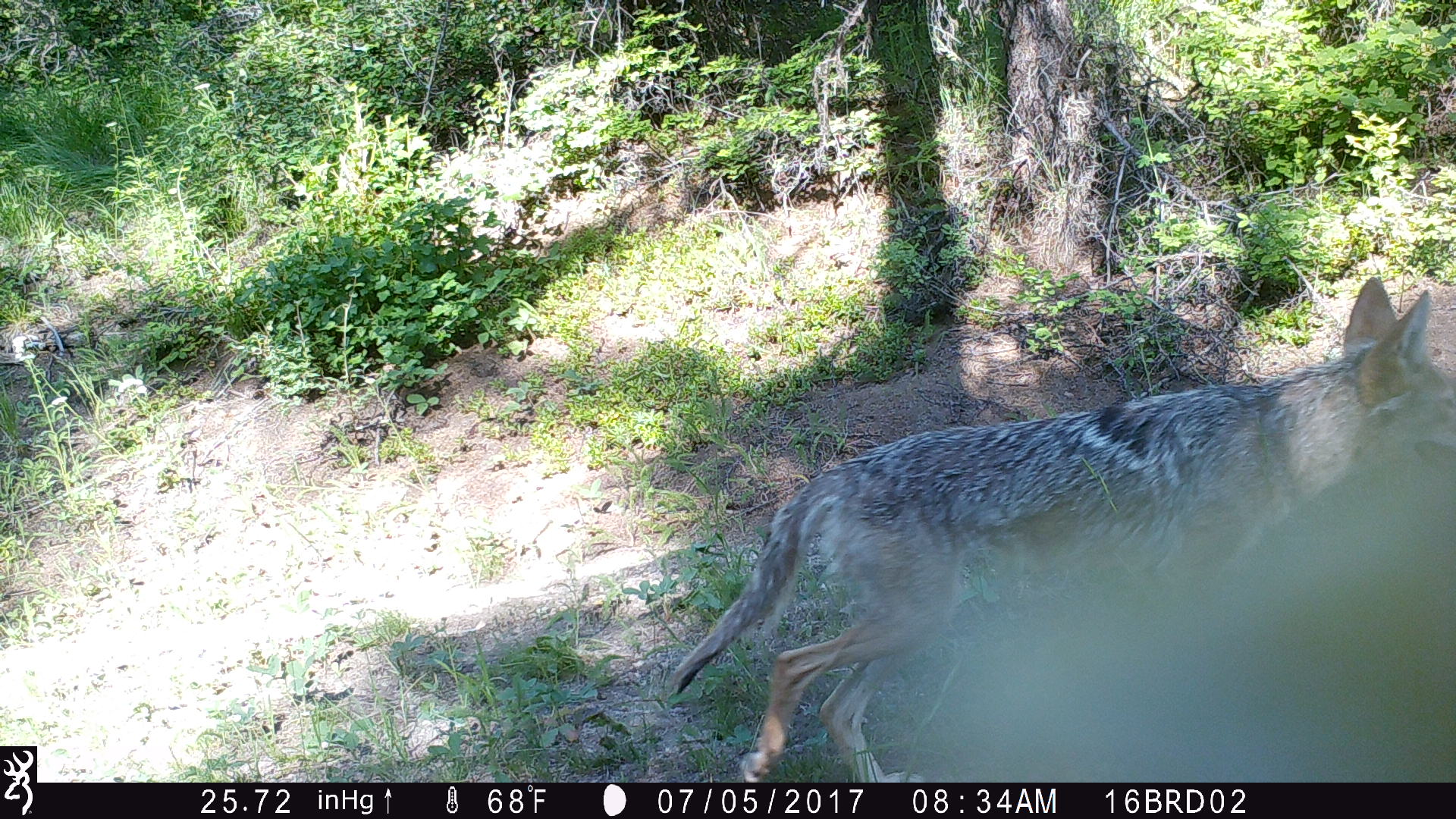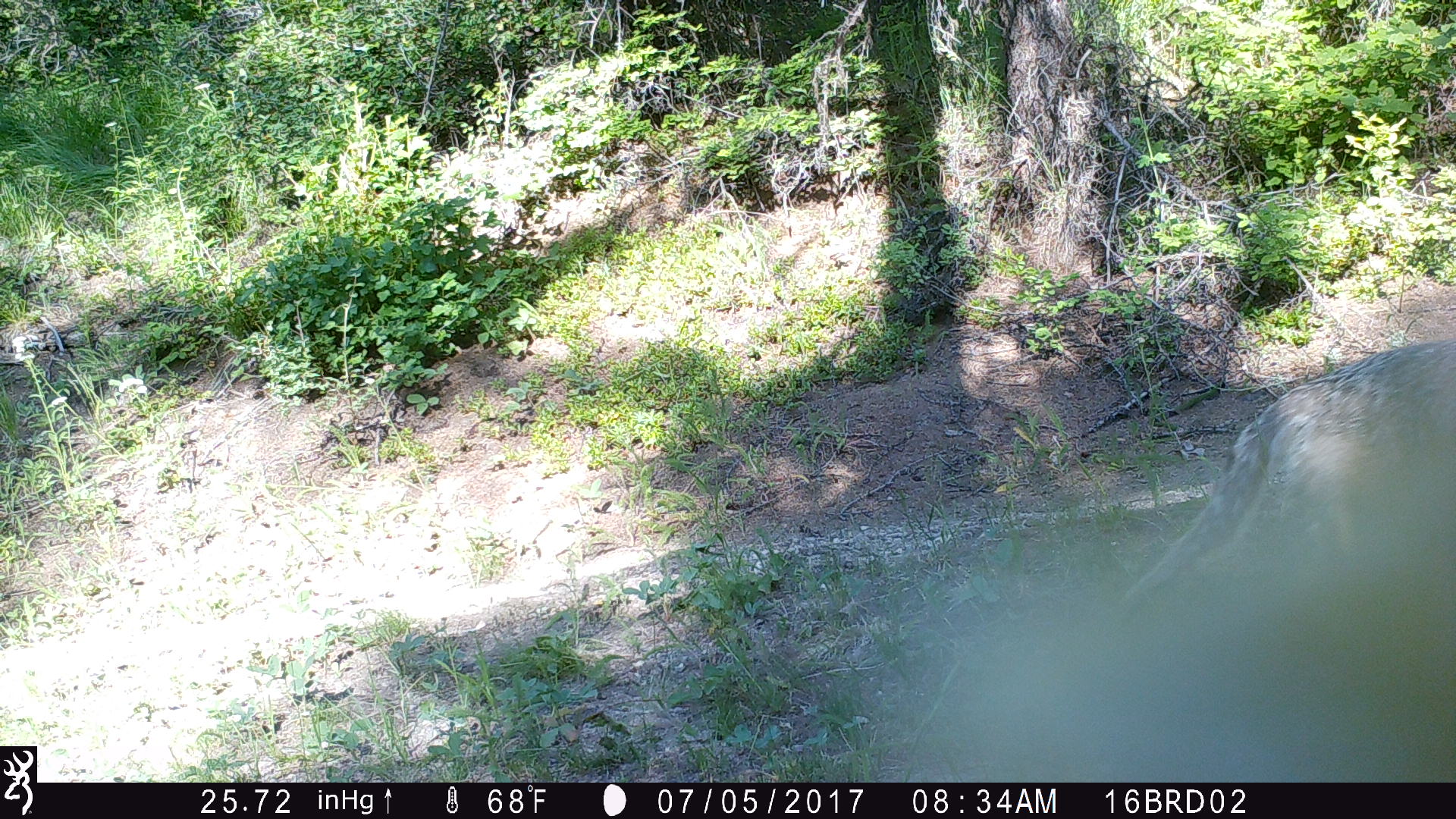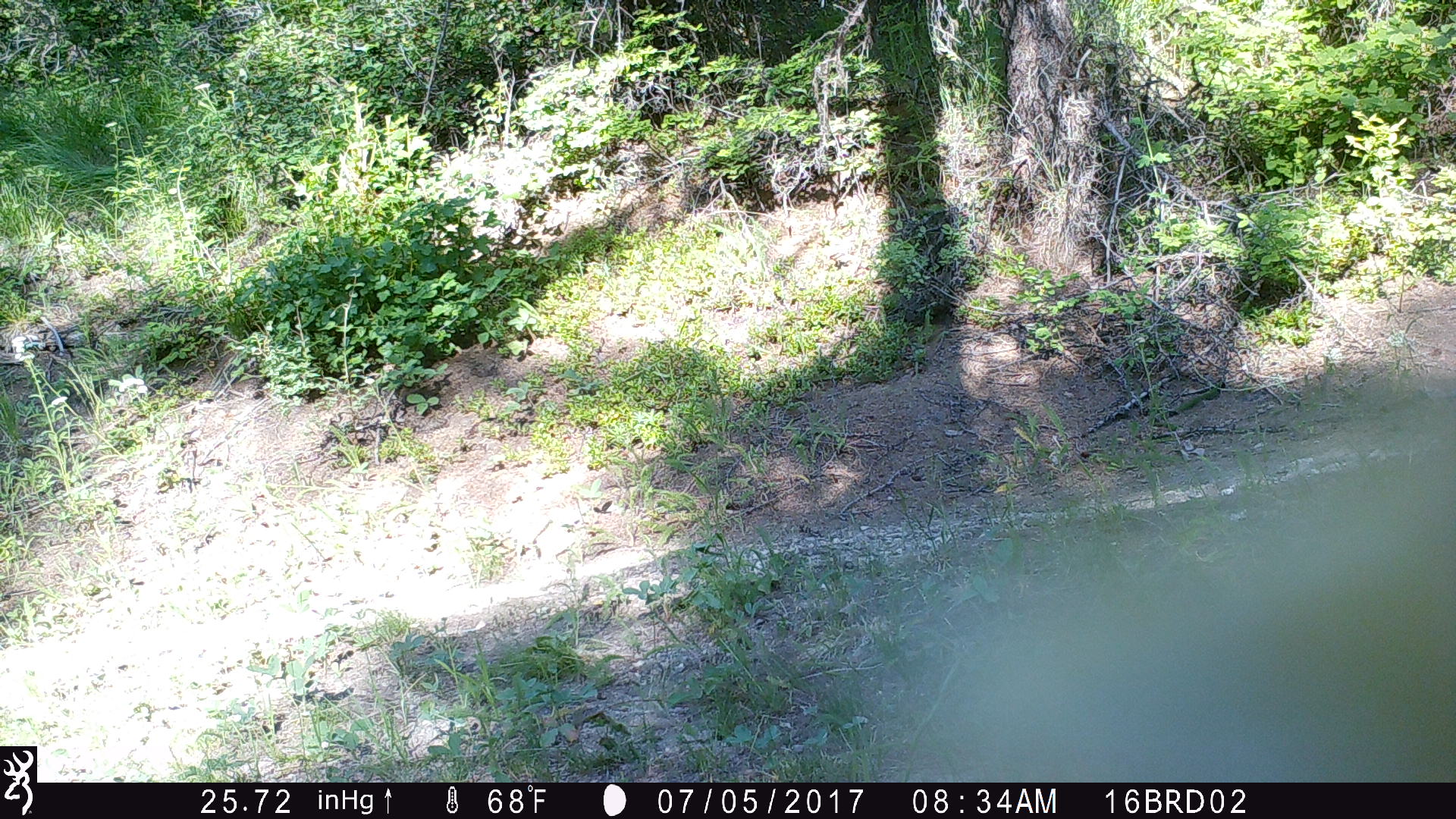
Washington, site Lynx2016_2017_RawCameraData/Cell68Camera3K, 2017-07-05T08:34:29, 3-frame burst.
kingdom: Animalia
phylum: Chordata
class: Mammalia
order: Carnivora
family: Canidae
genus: Canis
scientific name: Canis latrans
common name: coyote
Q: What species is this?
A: Canis latrans (coyote).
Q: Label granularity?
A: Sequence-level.